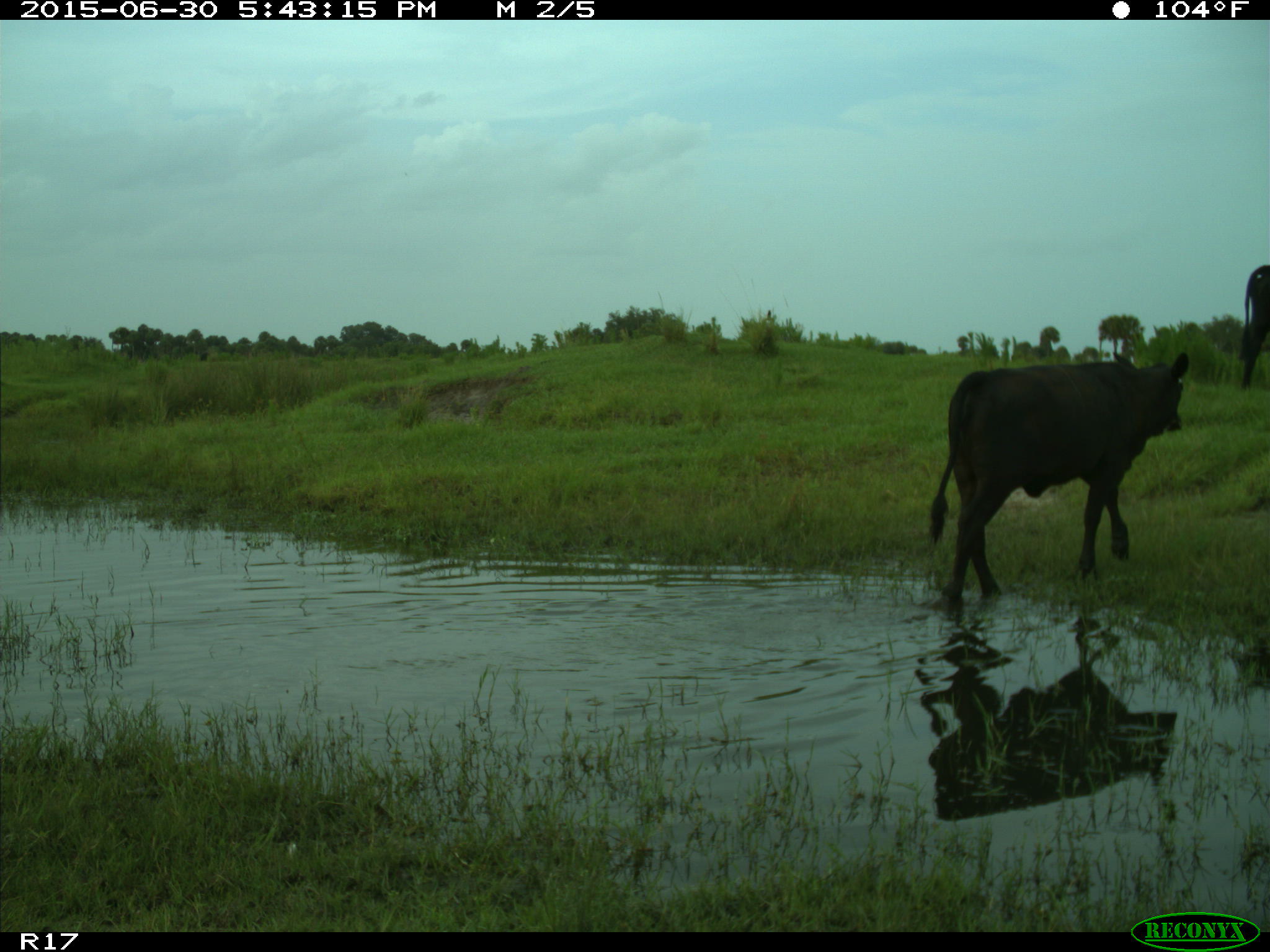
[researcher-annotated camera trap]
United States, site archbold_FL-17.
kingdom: Animalia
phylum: Chordata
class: Mammalia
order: Artiodactyla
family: Bovidae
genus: Bos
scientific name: Bos taurus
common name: domestic cow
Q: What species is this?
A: Bos taurus (domestic cow).